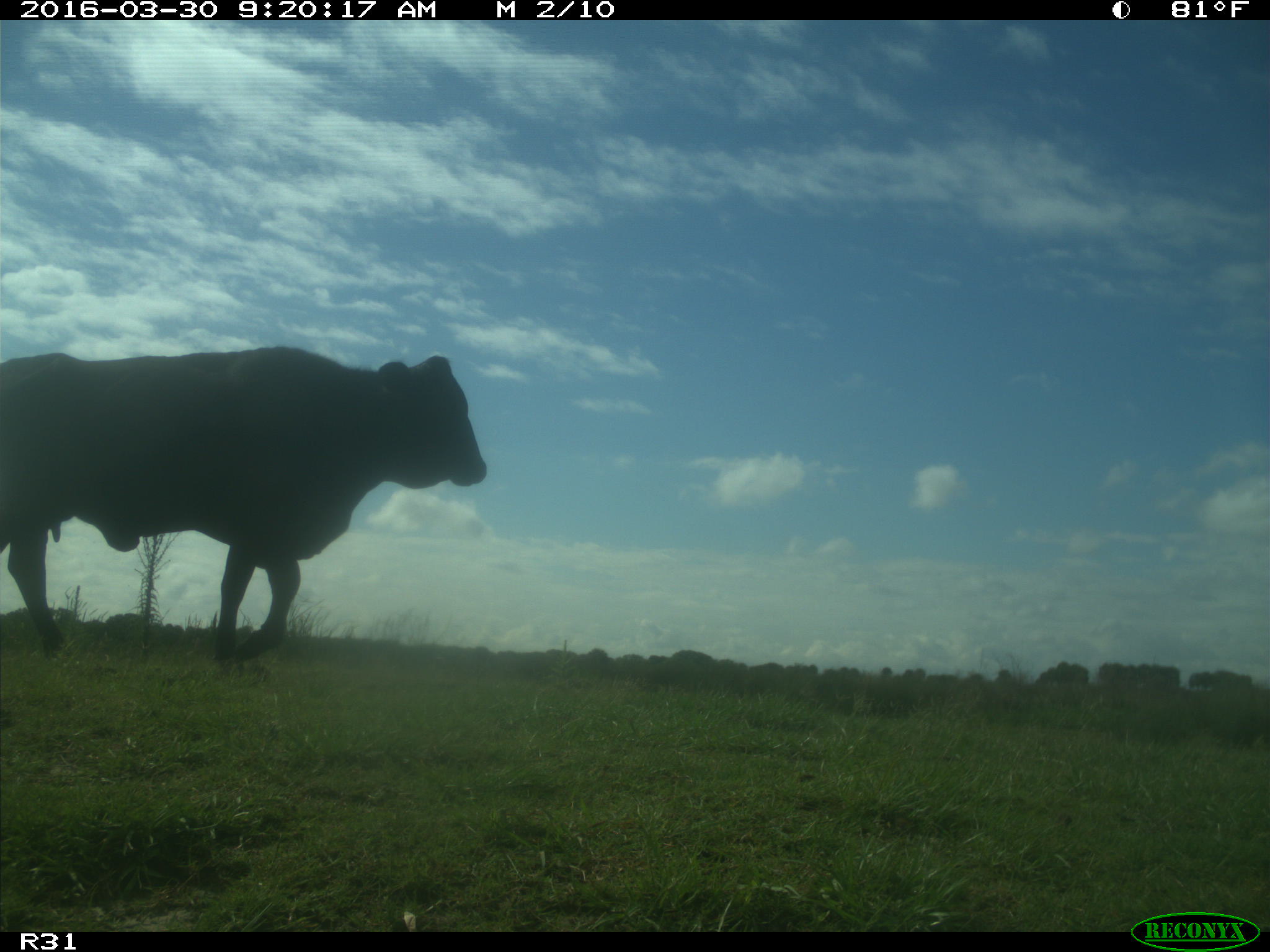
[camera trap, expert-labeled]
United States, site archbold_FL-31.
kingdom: Animalia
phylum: Chordata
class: Mammalia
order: Artiodactyla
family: Bovidae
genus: Bos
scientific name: Bos taurus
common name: domestic cow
Bos taurus (domestic cow).